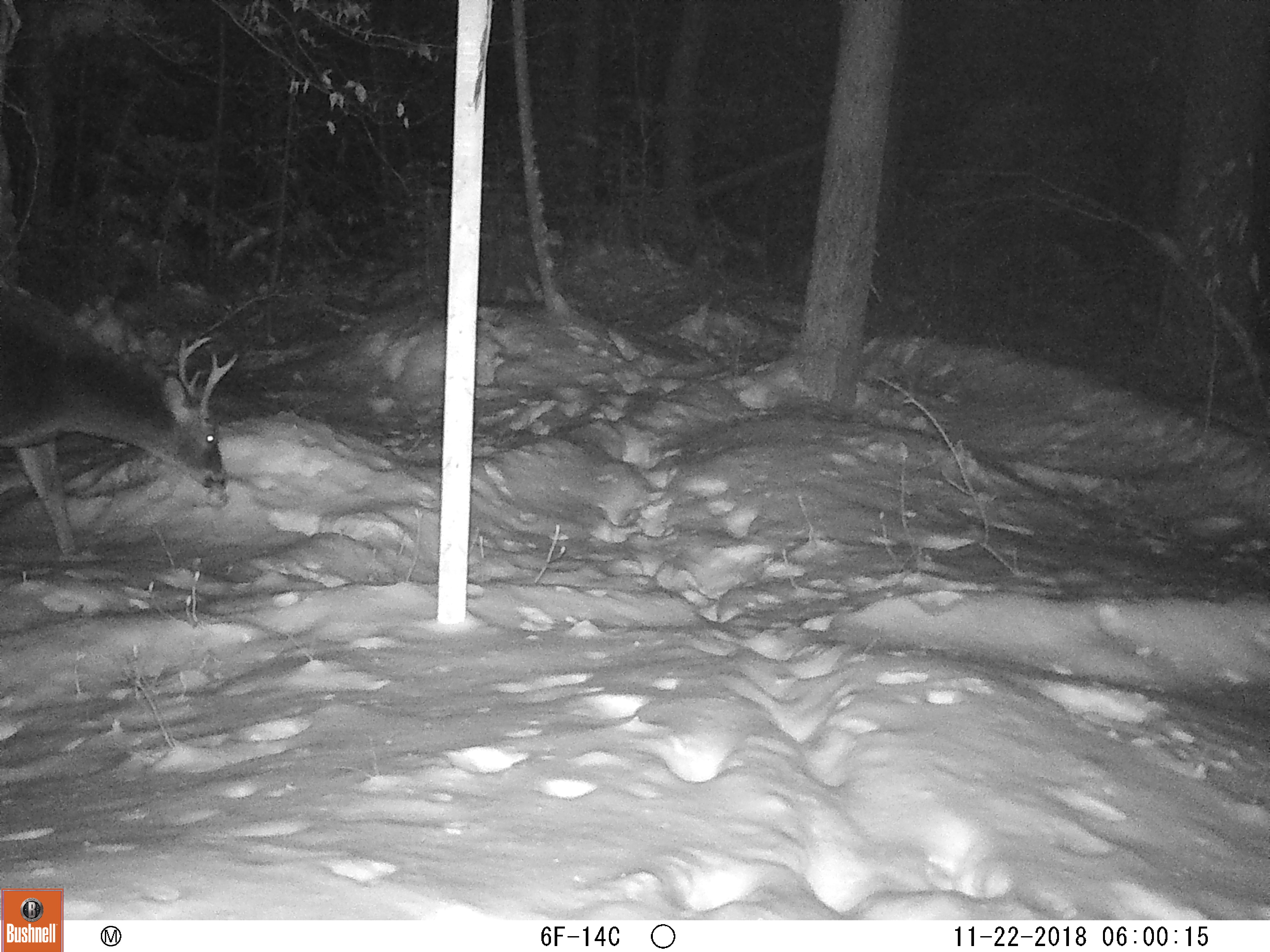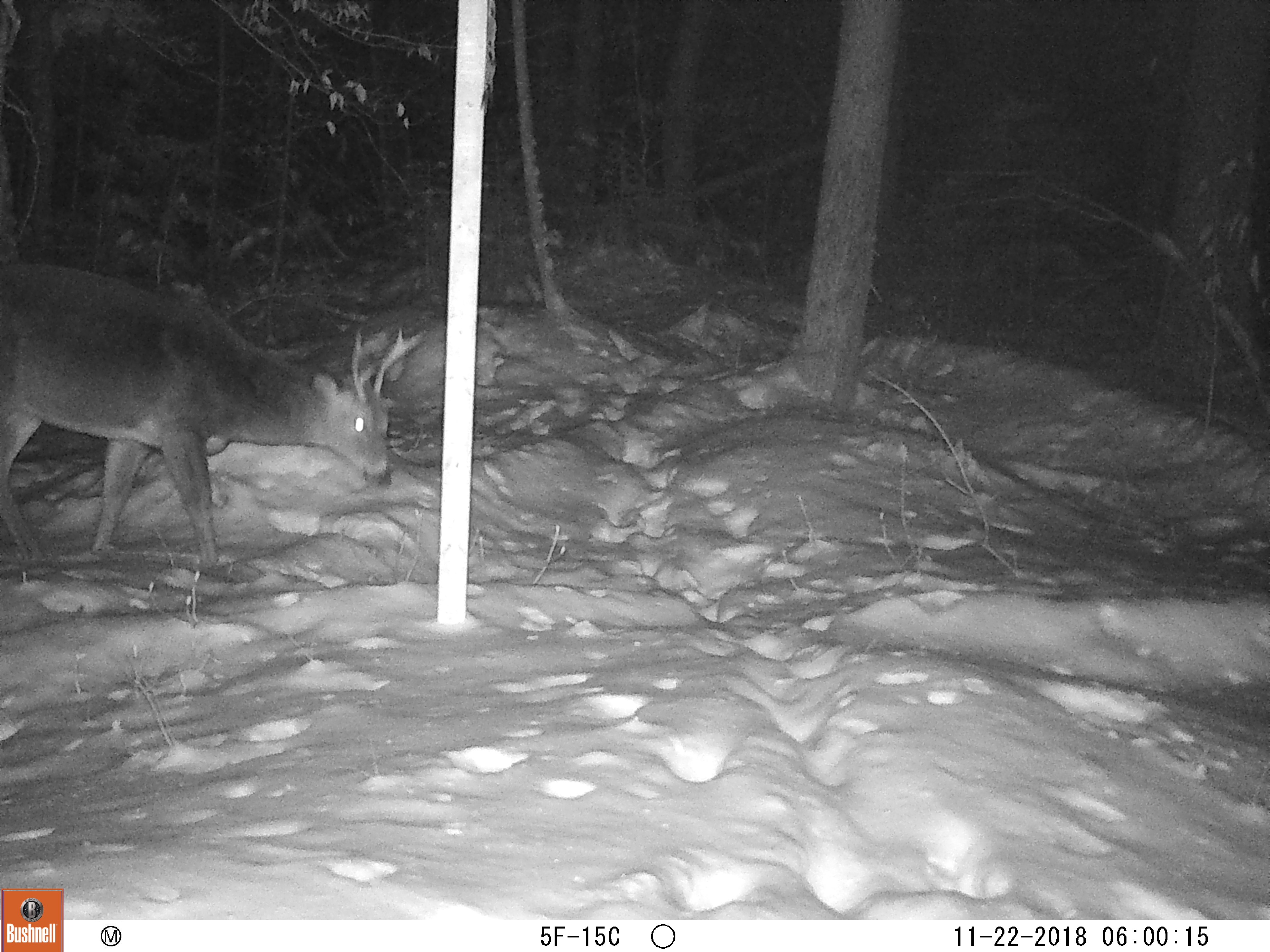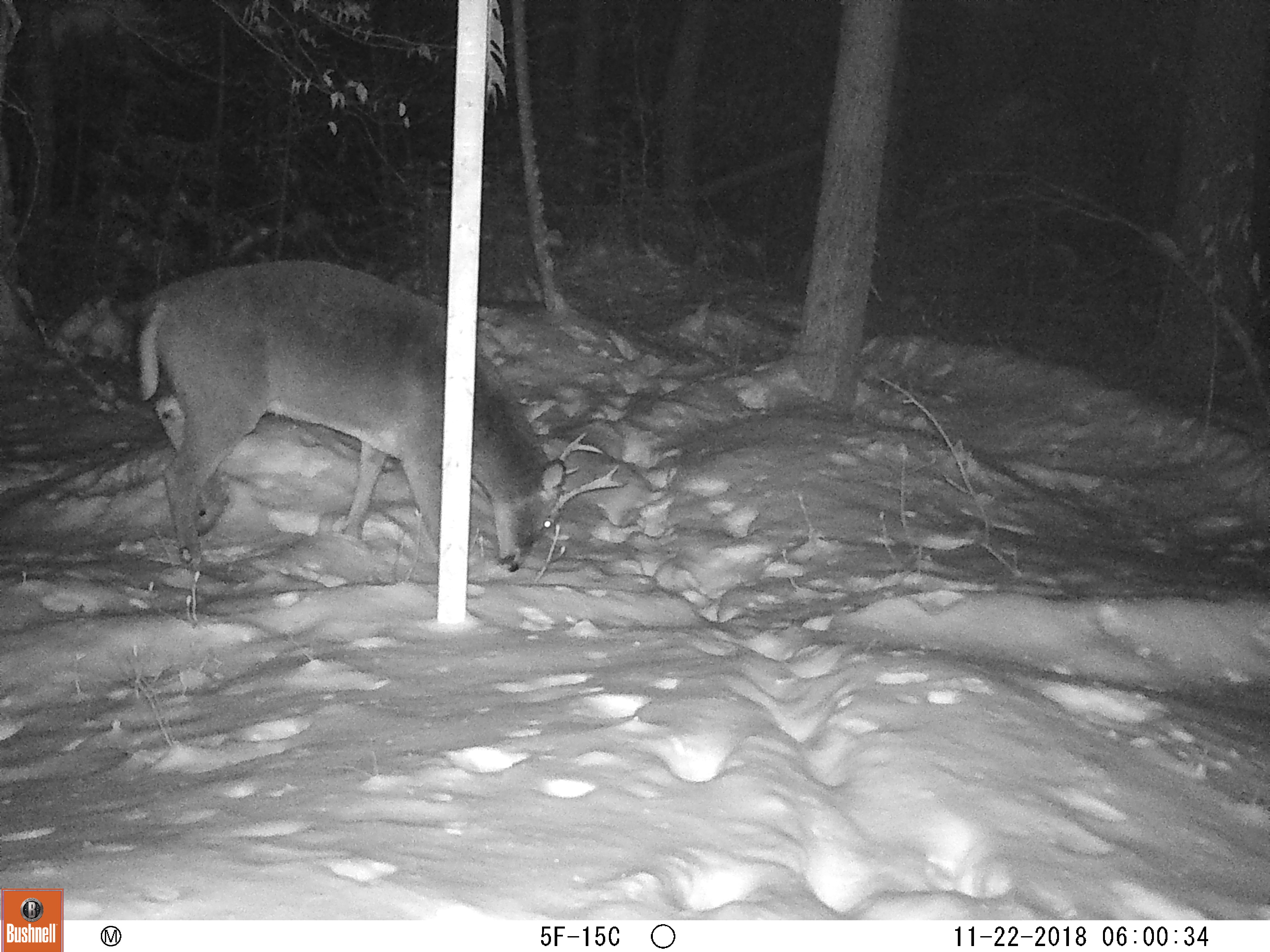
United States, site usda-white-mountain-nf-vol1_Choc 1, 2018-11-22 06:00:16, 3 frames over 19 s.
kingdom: Animalia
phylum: Chordata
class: Mammalia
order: Artiodactyla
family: Cervidae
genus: Odocoileus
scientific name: Odocoileus virginianus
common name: white-tailed deer